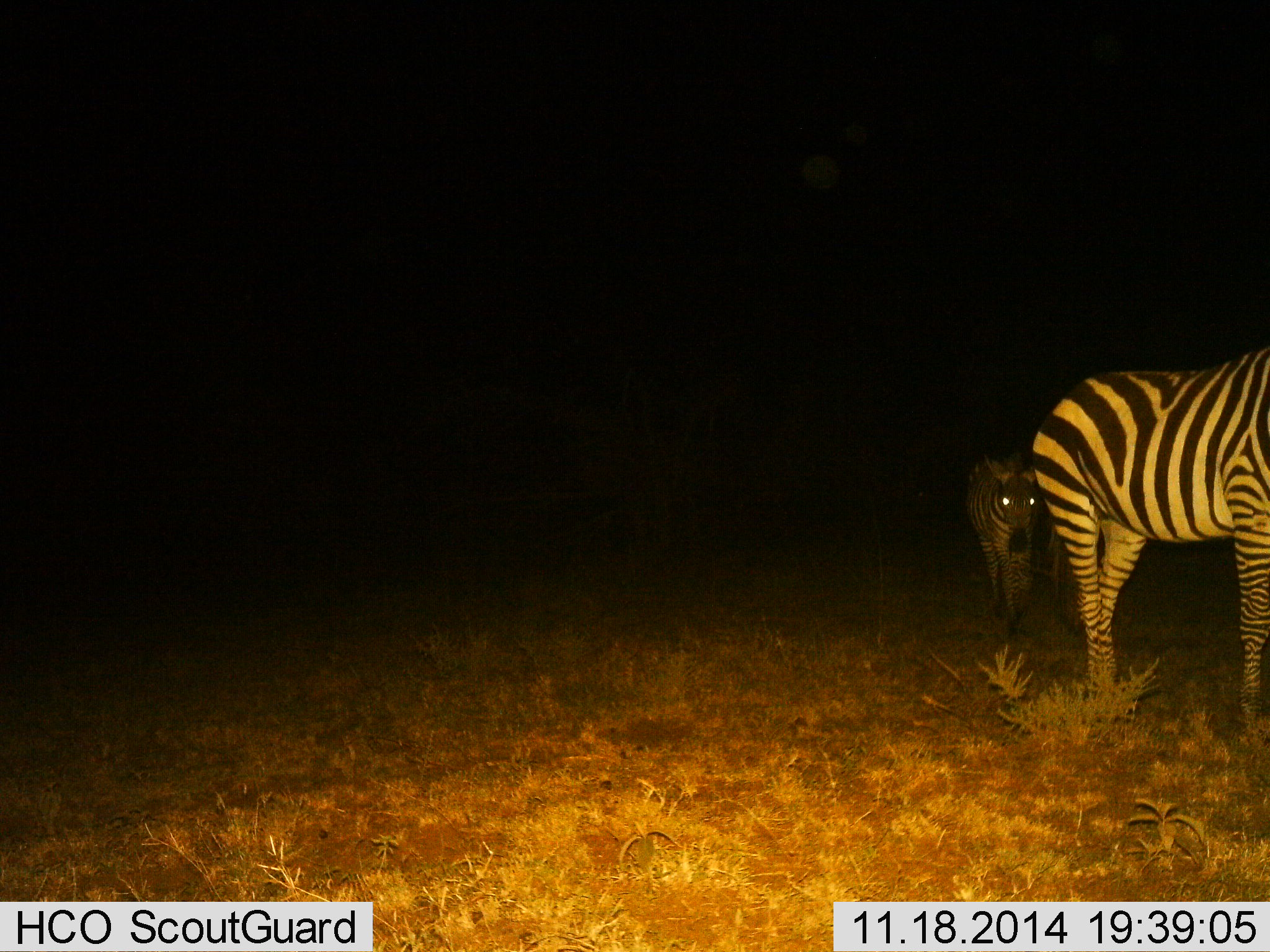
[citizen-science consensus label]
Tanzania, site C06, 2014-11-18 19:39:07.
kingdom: Animalia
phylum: Chordata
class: Mammalia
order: Perissodactyla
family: Equidae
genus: Equus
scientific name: Equus quagga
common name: plains zebra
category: zebra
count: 2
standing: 70%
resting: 0%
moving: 60%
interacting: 0%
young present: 30%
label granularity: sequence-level